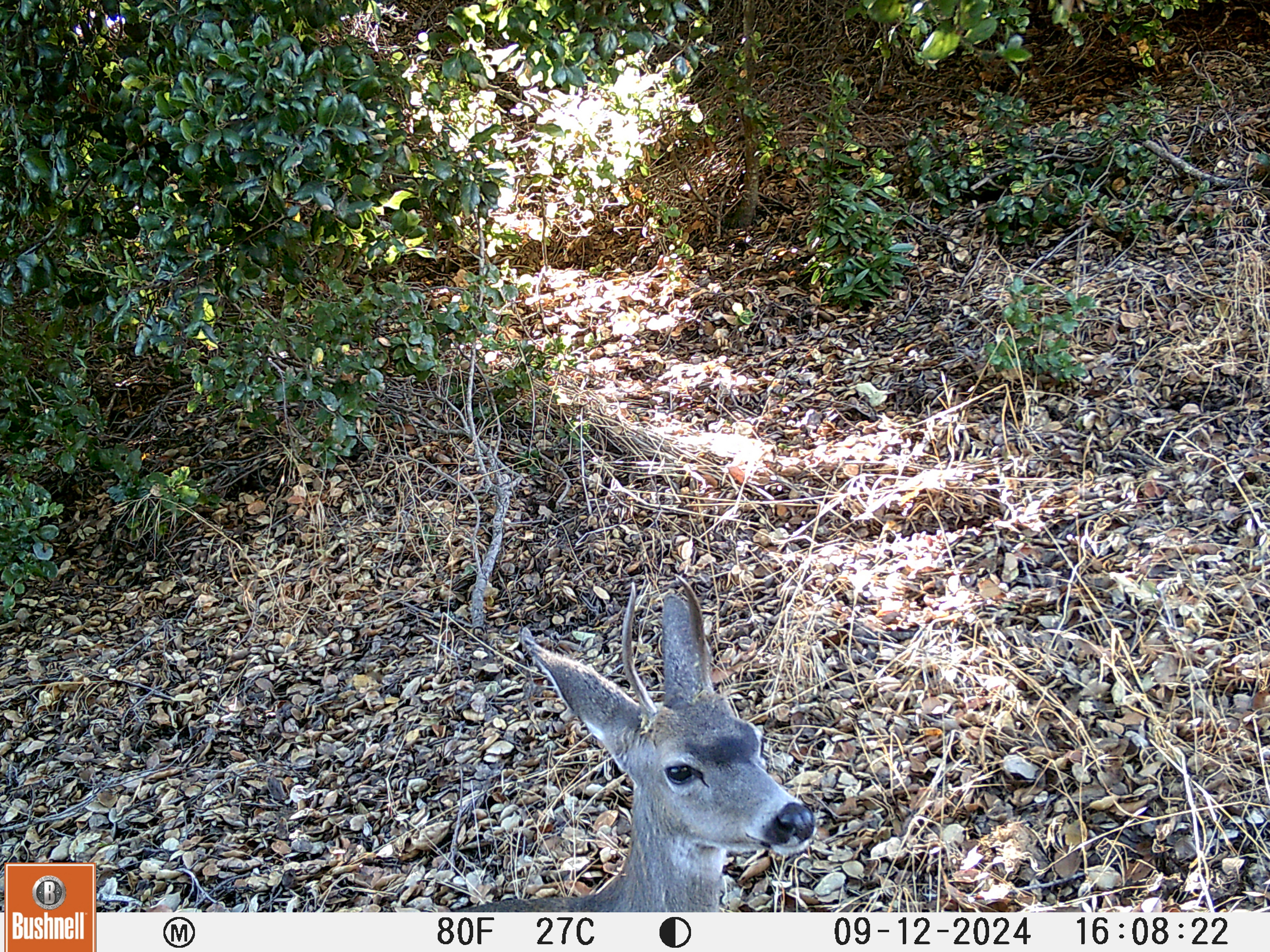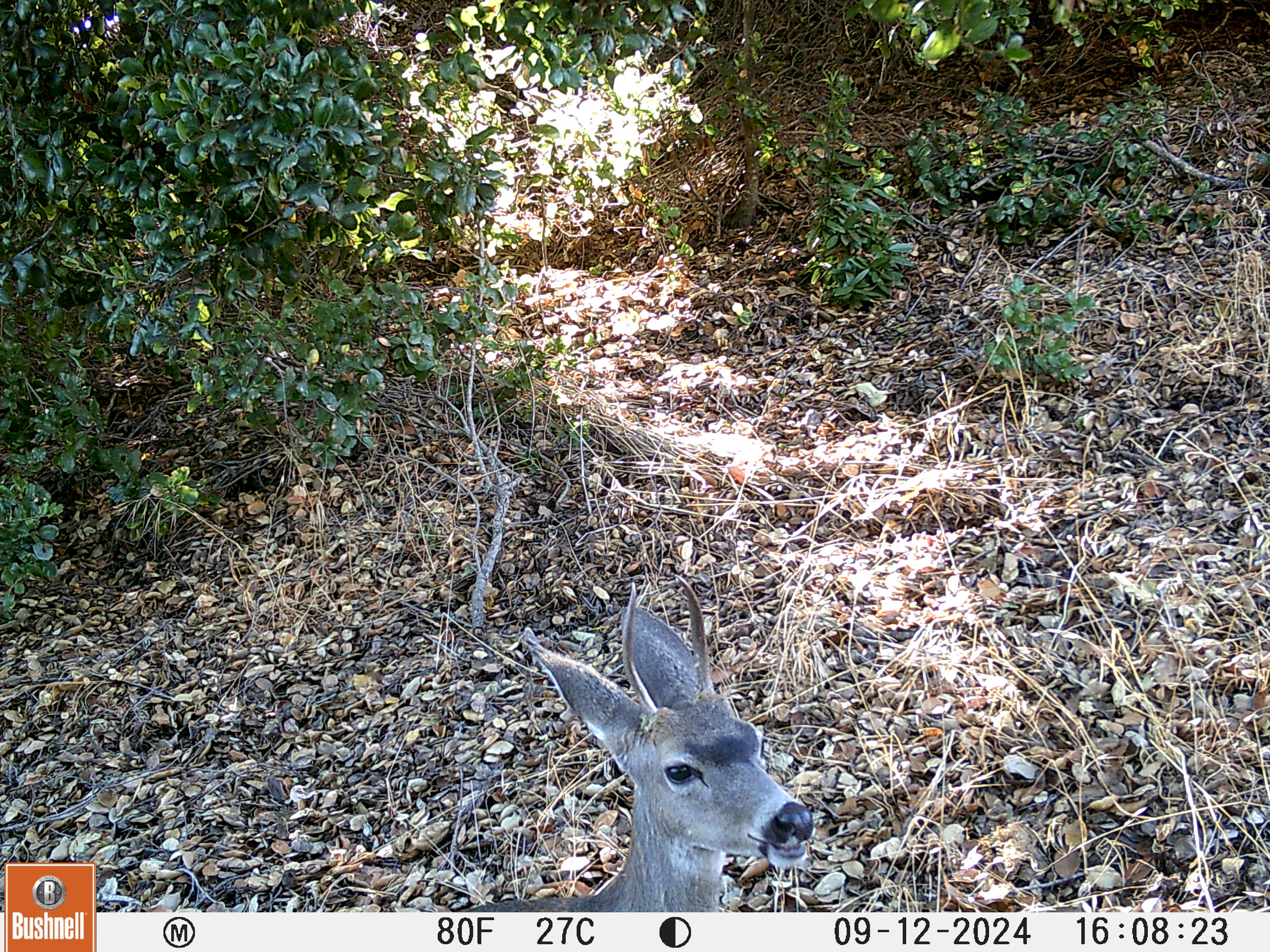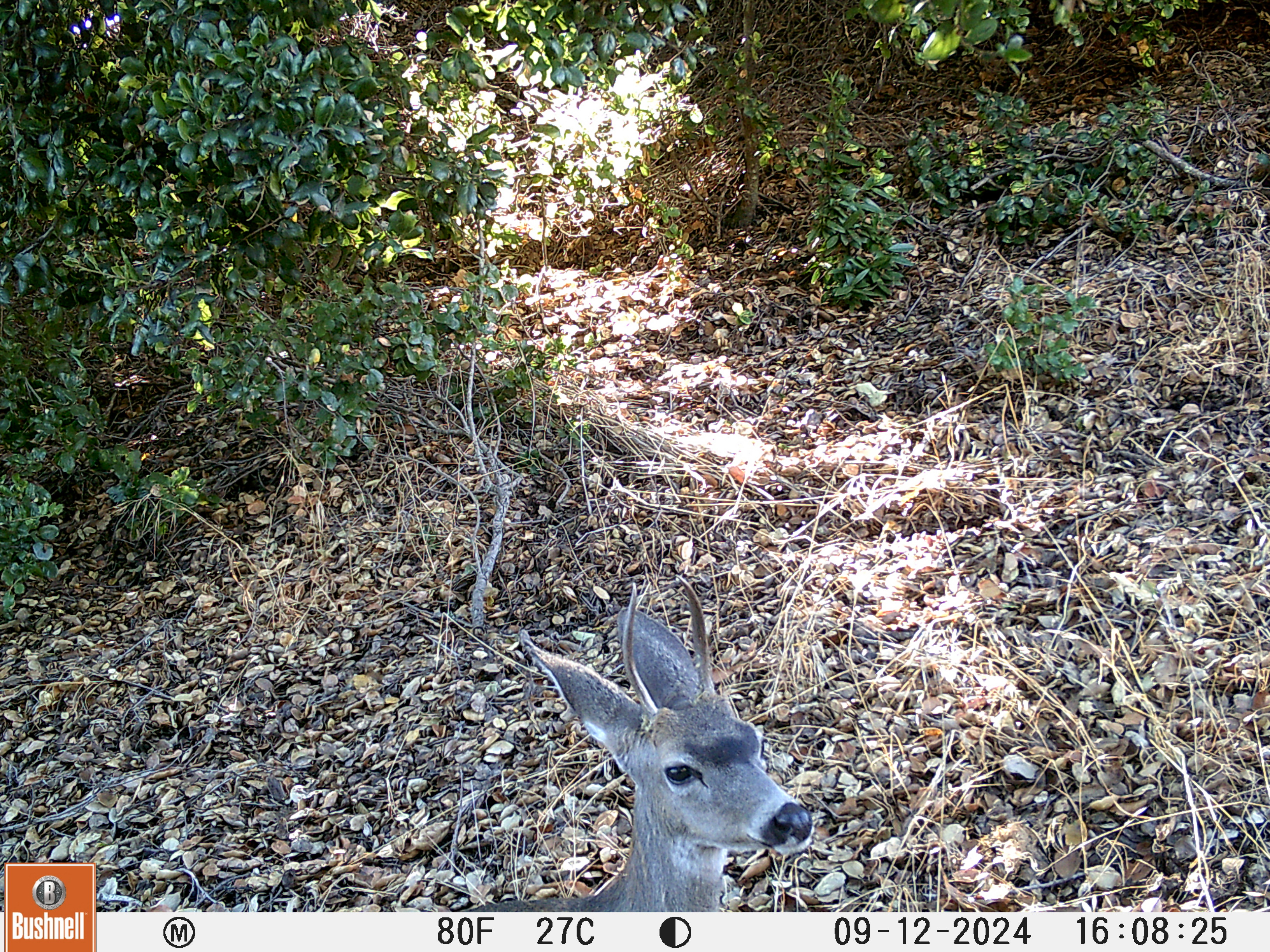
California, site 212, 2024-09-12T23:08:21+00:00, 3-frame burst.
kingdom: Animalia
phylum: Chordata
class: Mammalia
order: Artiodactyla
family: Cervidae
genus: Odocoileus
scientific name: Odocoileus hemionus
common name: mule deer